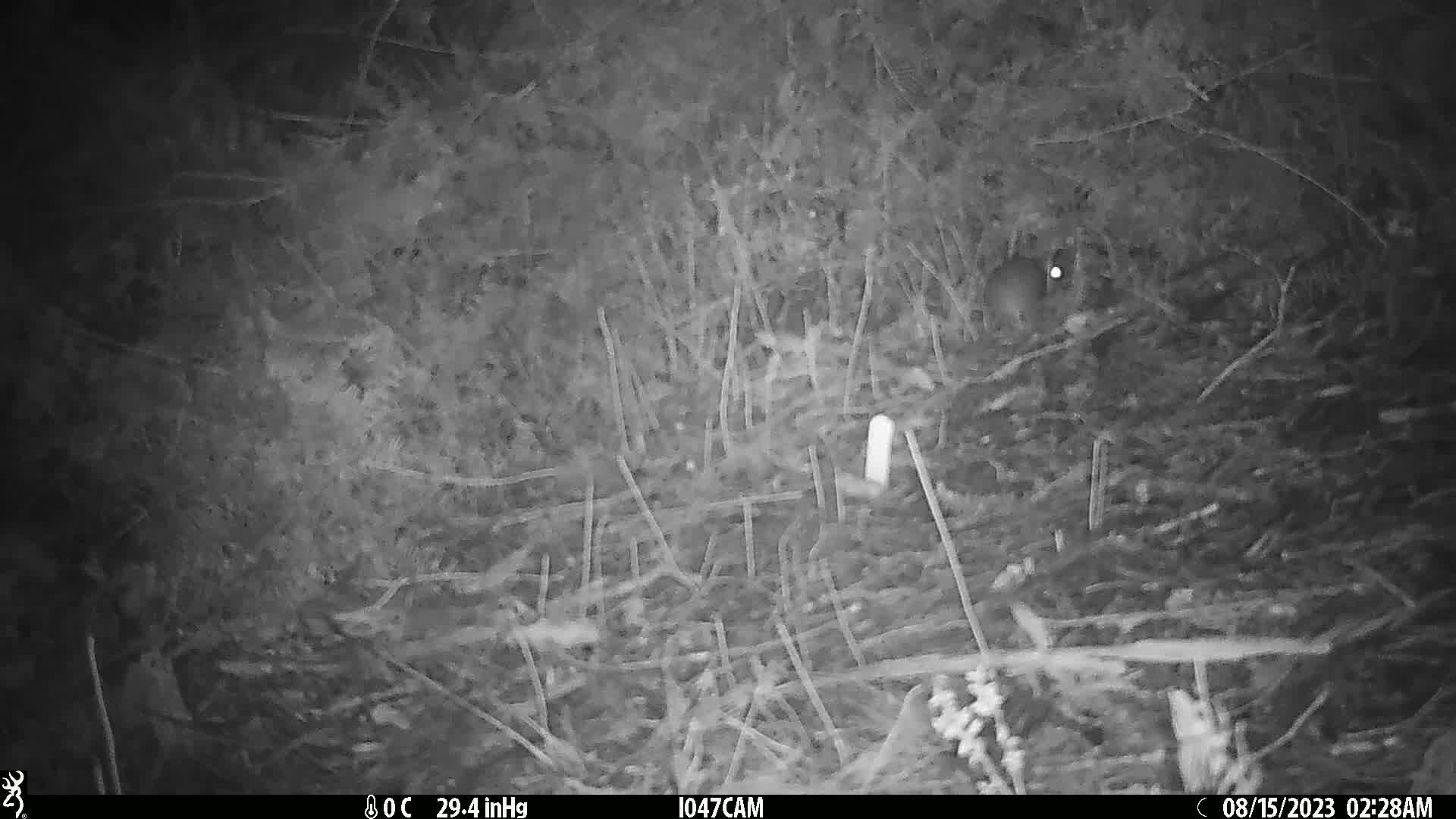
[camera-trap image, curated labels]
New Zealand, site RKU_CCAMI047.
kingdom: Animalia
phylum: Chordata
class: Mammalia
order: Rodentia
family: Muridae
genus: Rattus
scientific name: Rattus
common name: rat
Rat (Rattus).